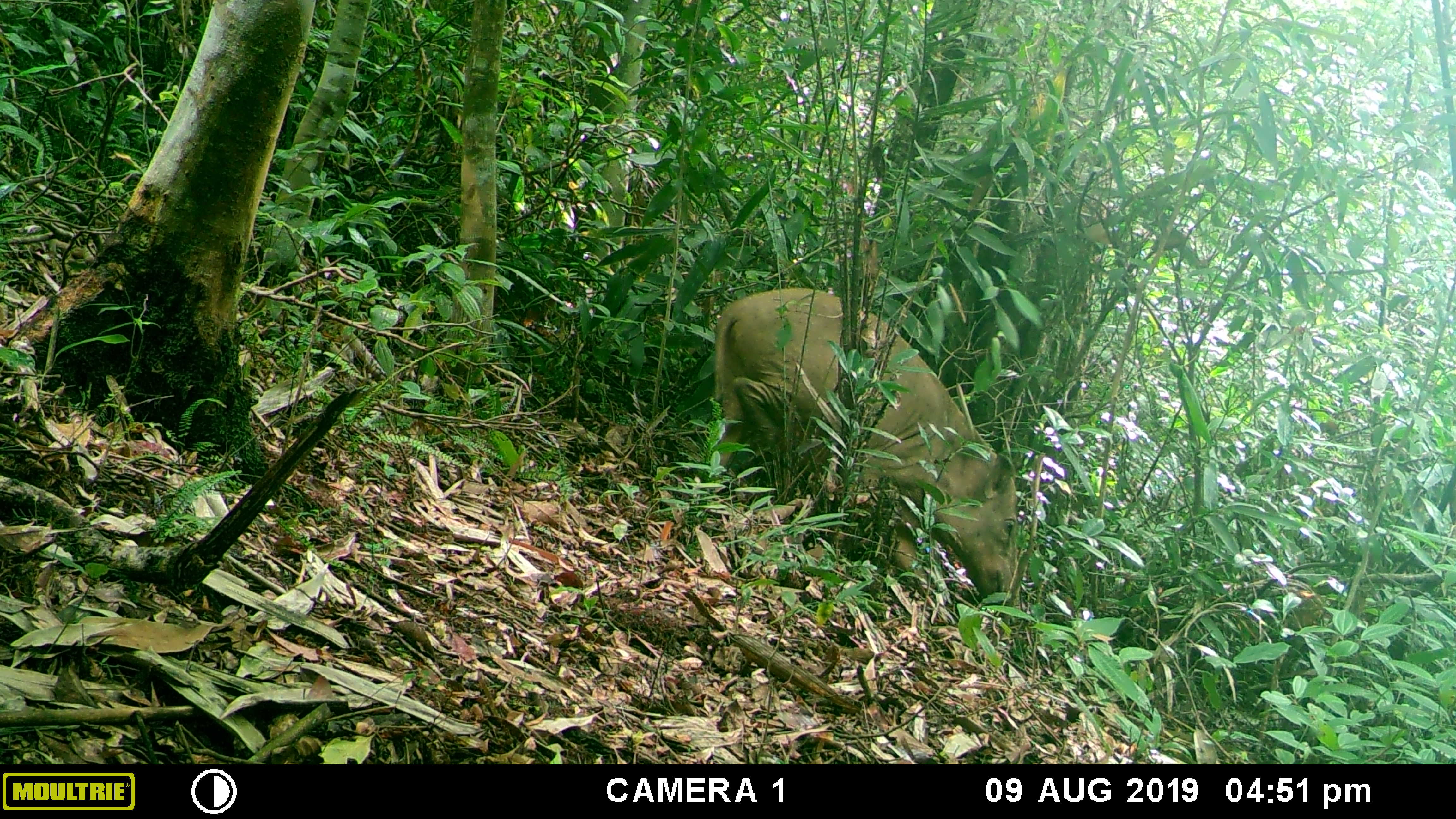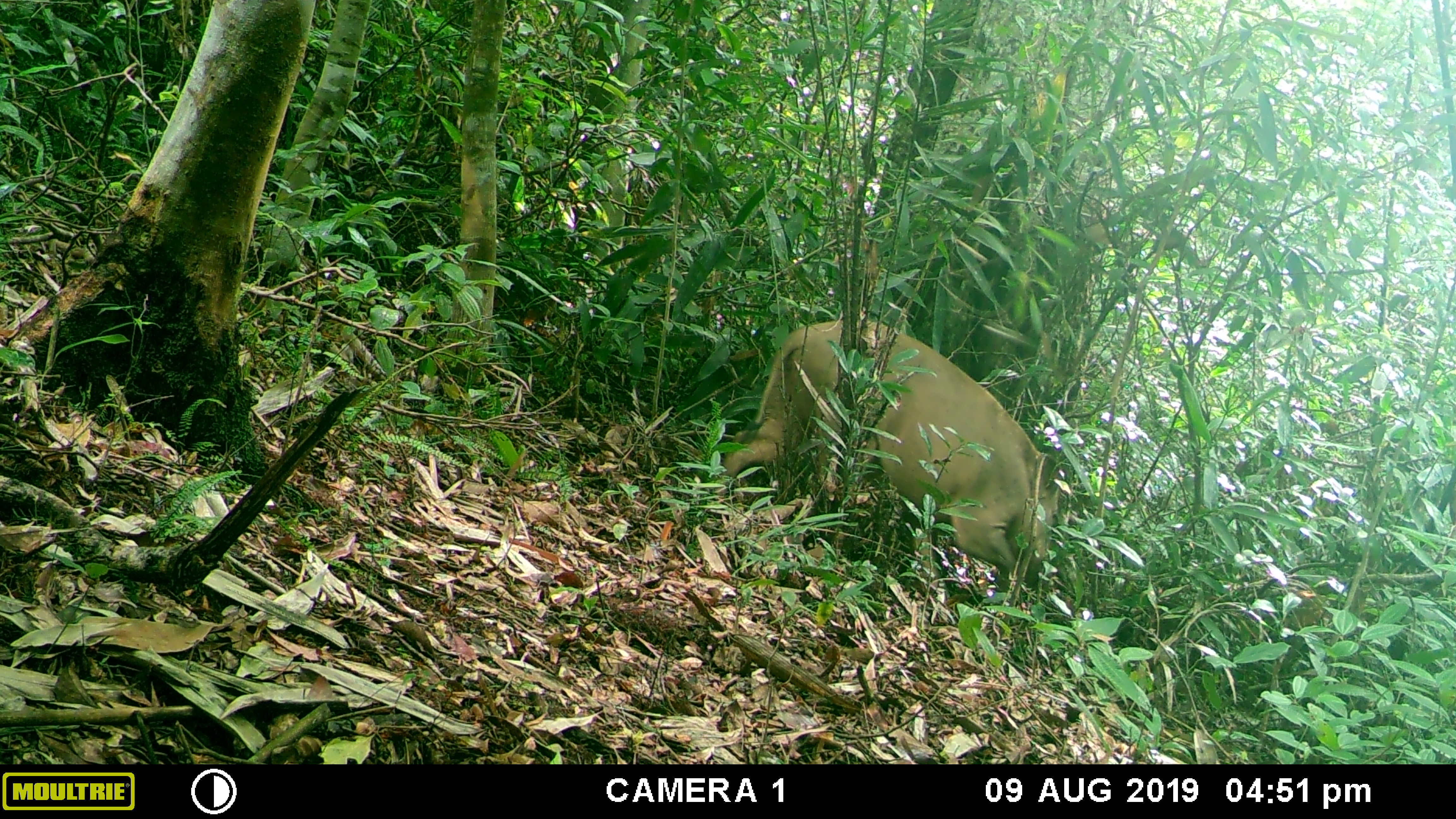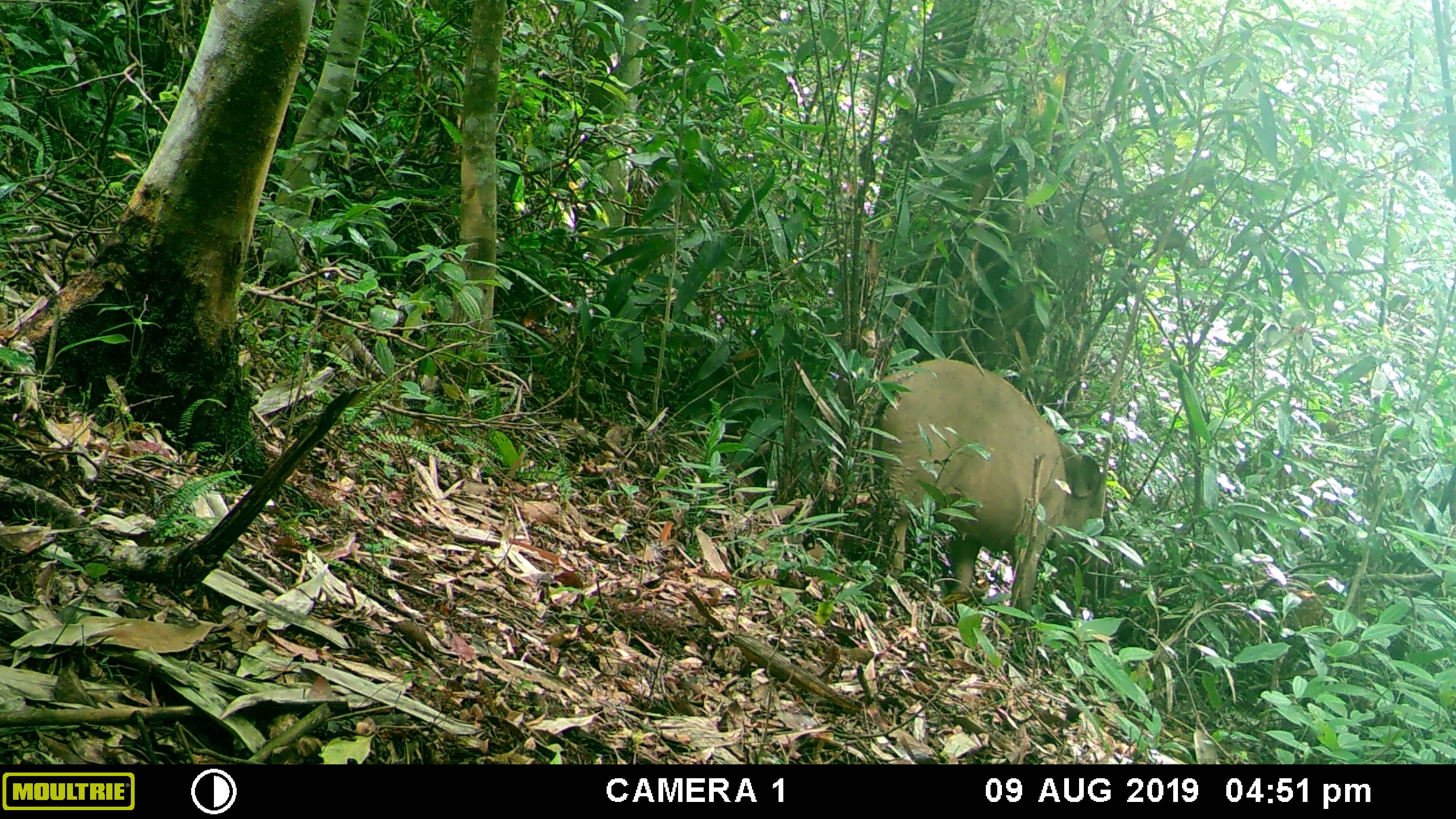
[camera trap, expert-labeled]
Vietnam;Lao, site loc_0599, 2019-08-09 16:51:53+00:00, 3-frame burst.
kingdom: Animalia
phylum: Chordata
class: Mammalia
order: Artiodactyla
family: Suidae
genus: Sus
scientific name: Sus scrofa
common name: eurasian wild pig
Eurasian wild pig (Sus scrofa). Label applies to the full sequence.